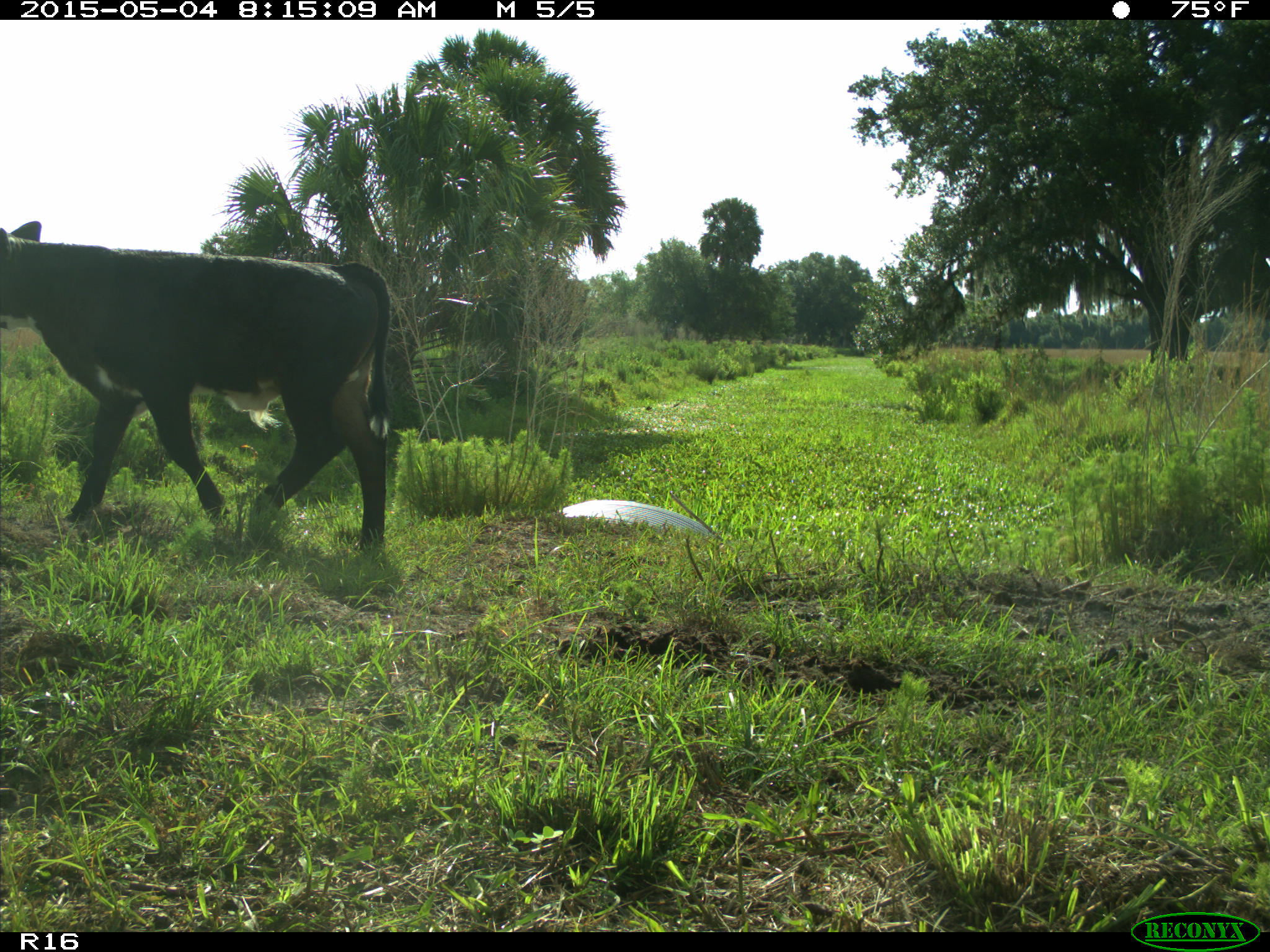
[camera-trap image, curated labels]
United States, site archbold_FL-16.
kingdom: Animalia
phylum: Chordata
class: Mammalia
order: Artiodactyla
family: Bovidae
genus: Bos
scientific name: Bos taurus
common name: domestic cow